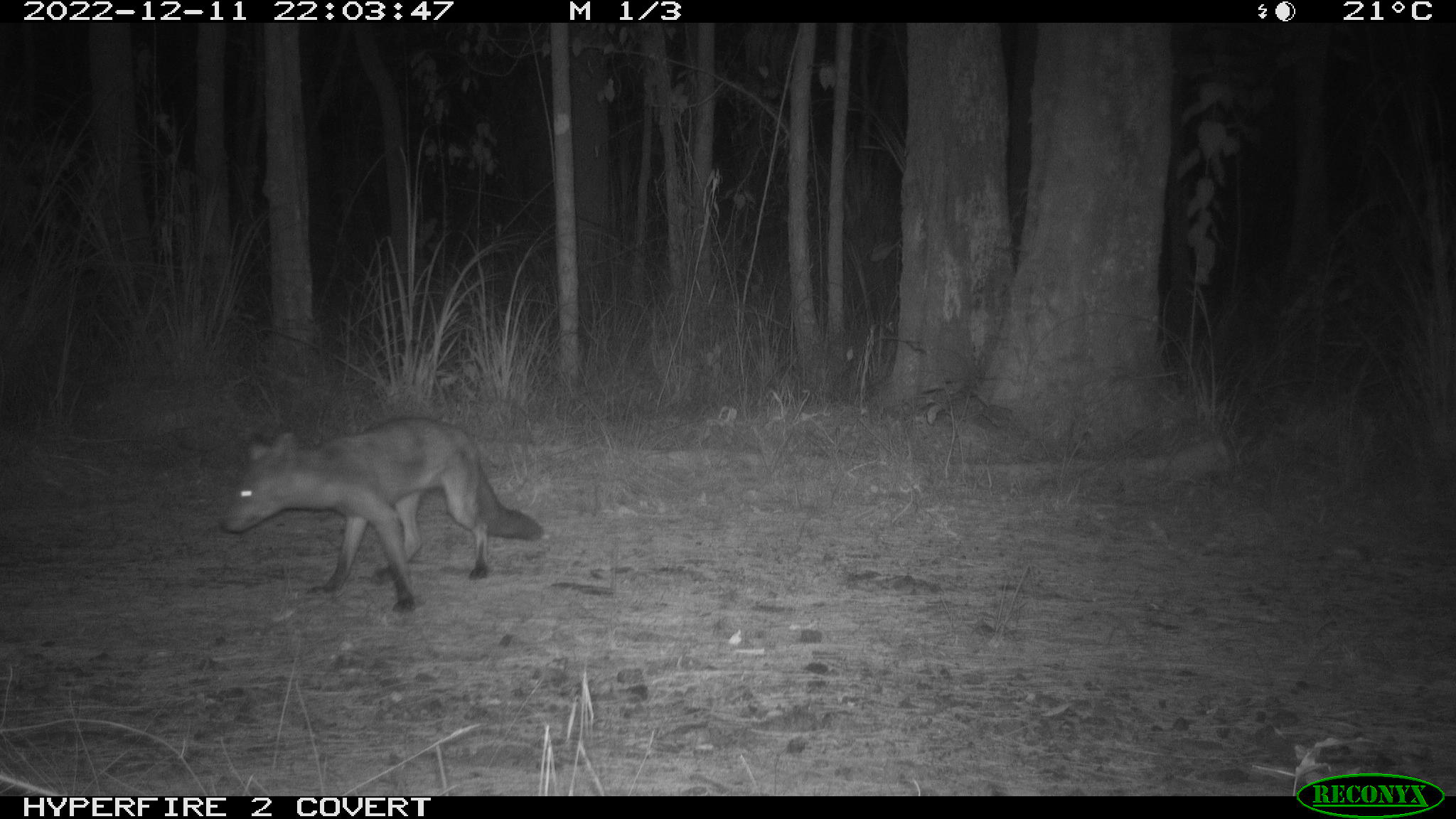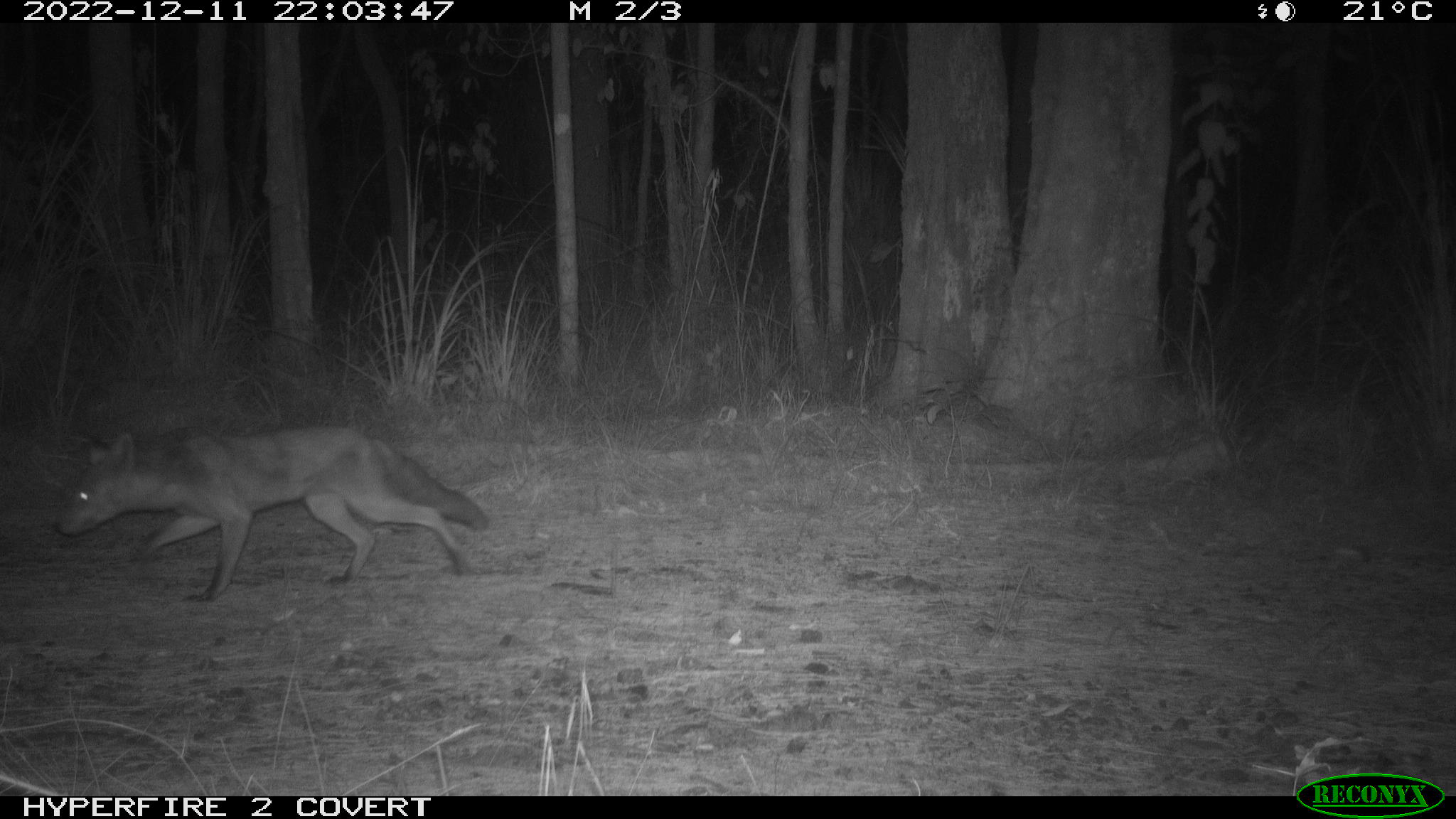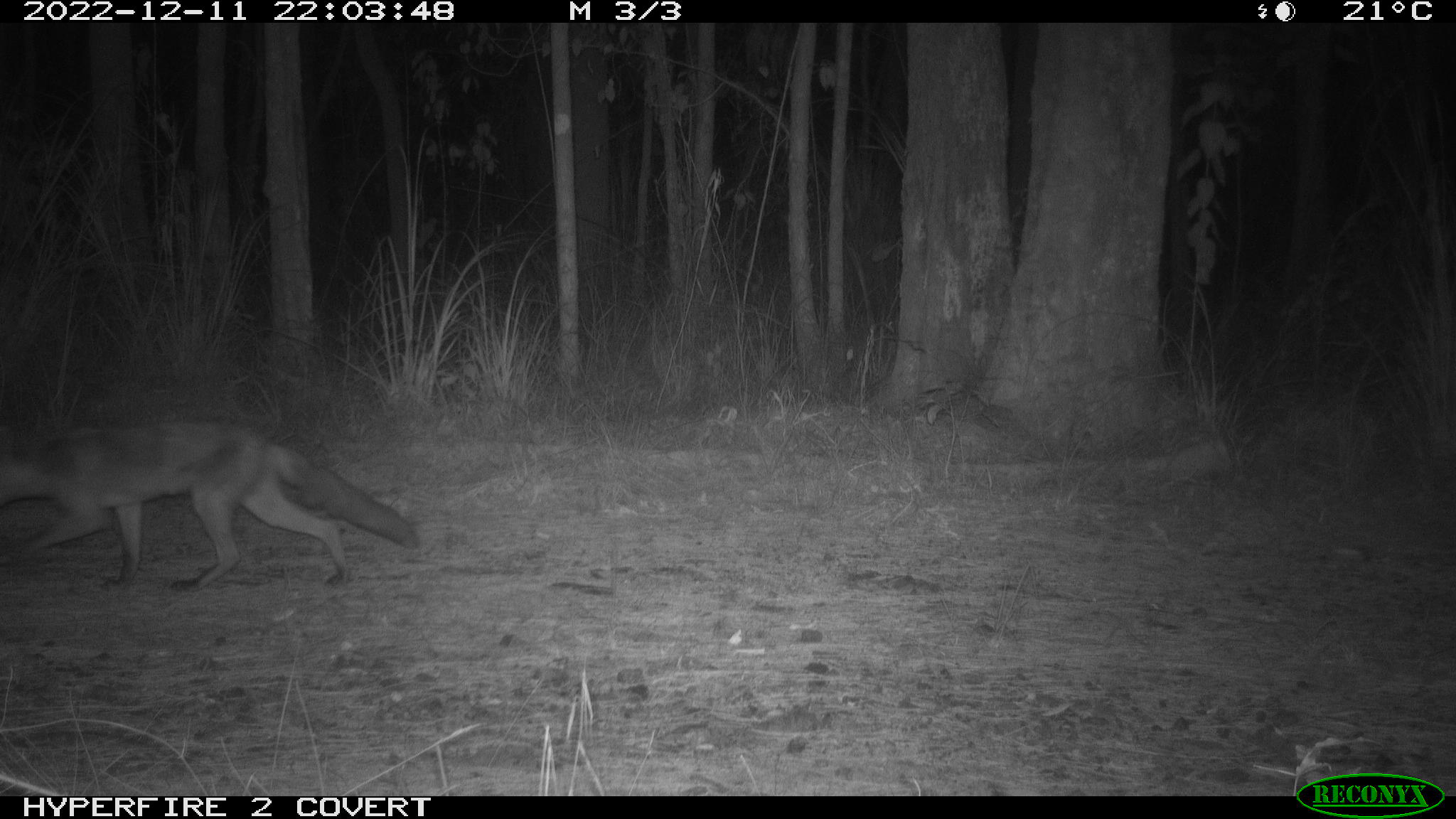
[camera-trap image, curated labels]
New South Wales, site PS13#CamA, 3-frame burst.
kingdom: Animalia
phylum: Chordata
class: Mammalia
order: Carnivora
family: Canidae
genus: Vulpes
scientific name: Vulpes vulpes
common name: red fox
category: fox